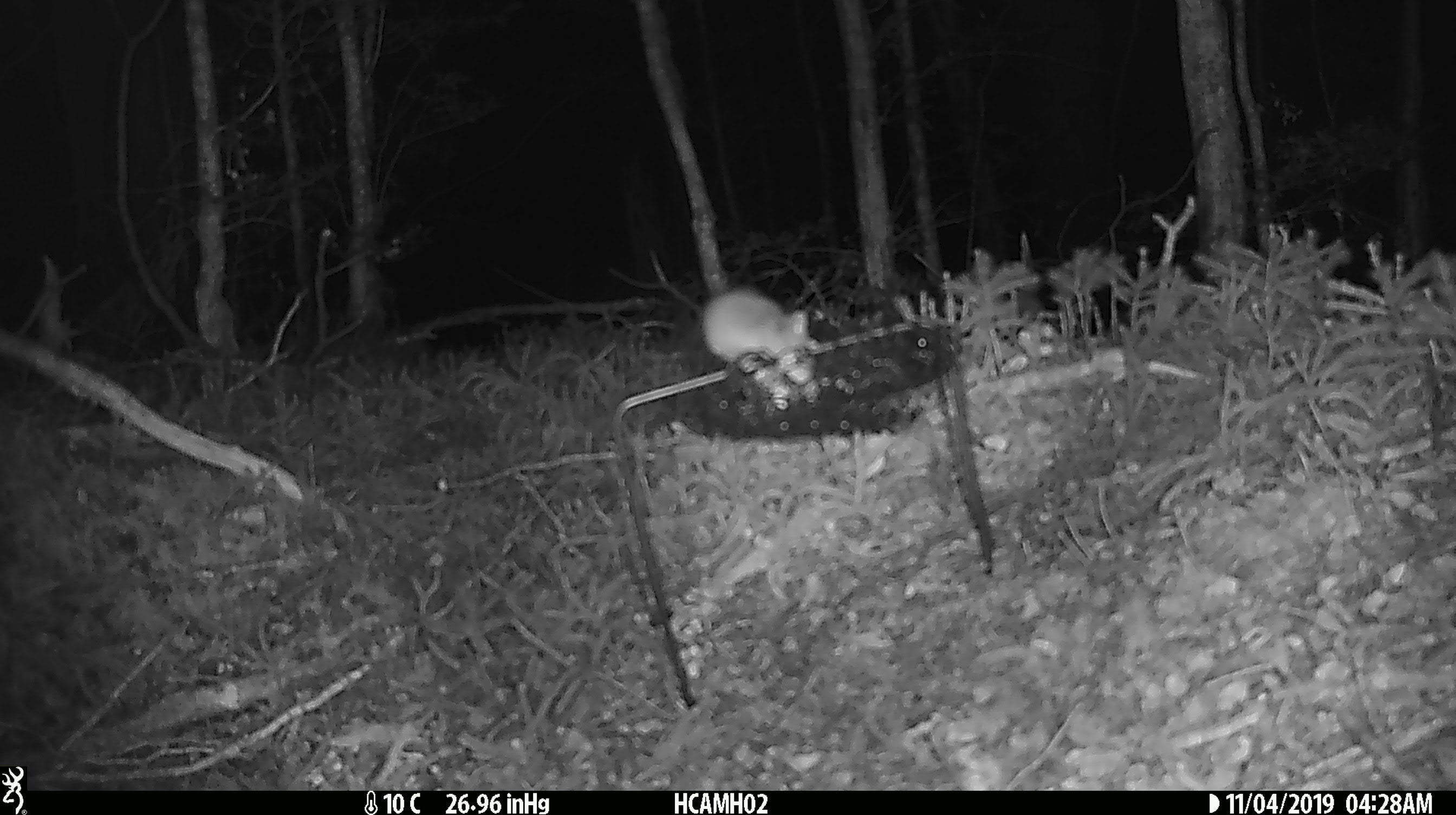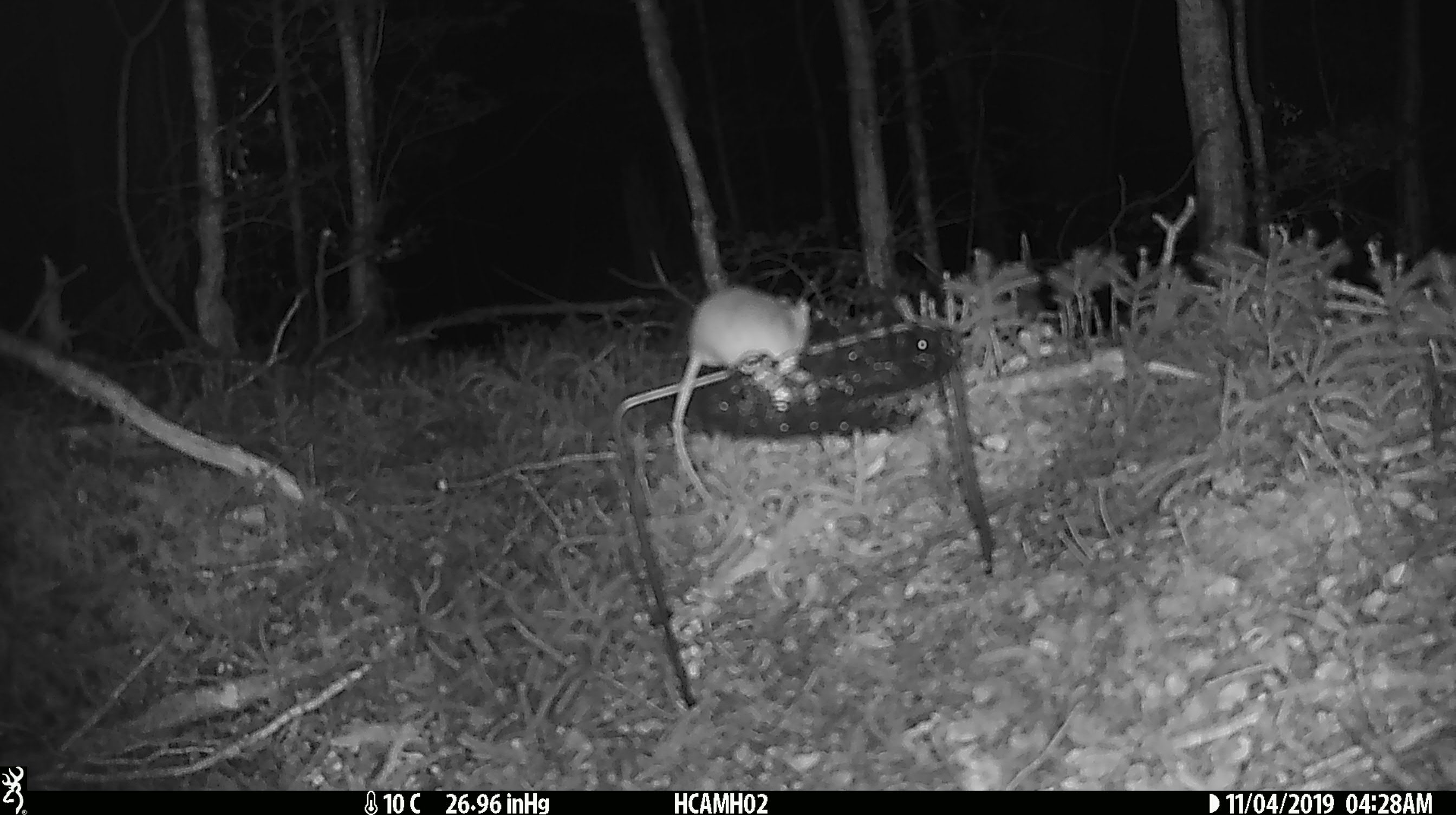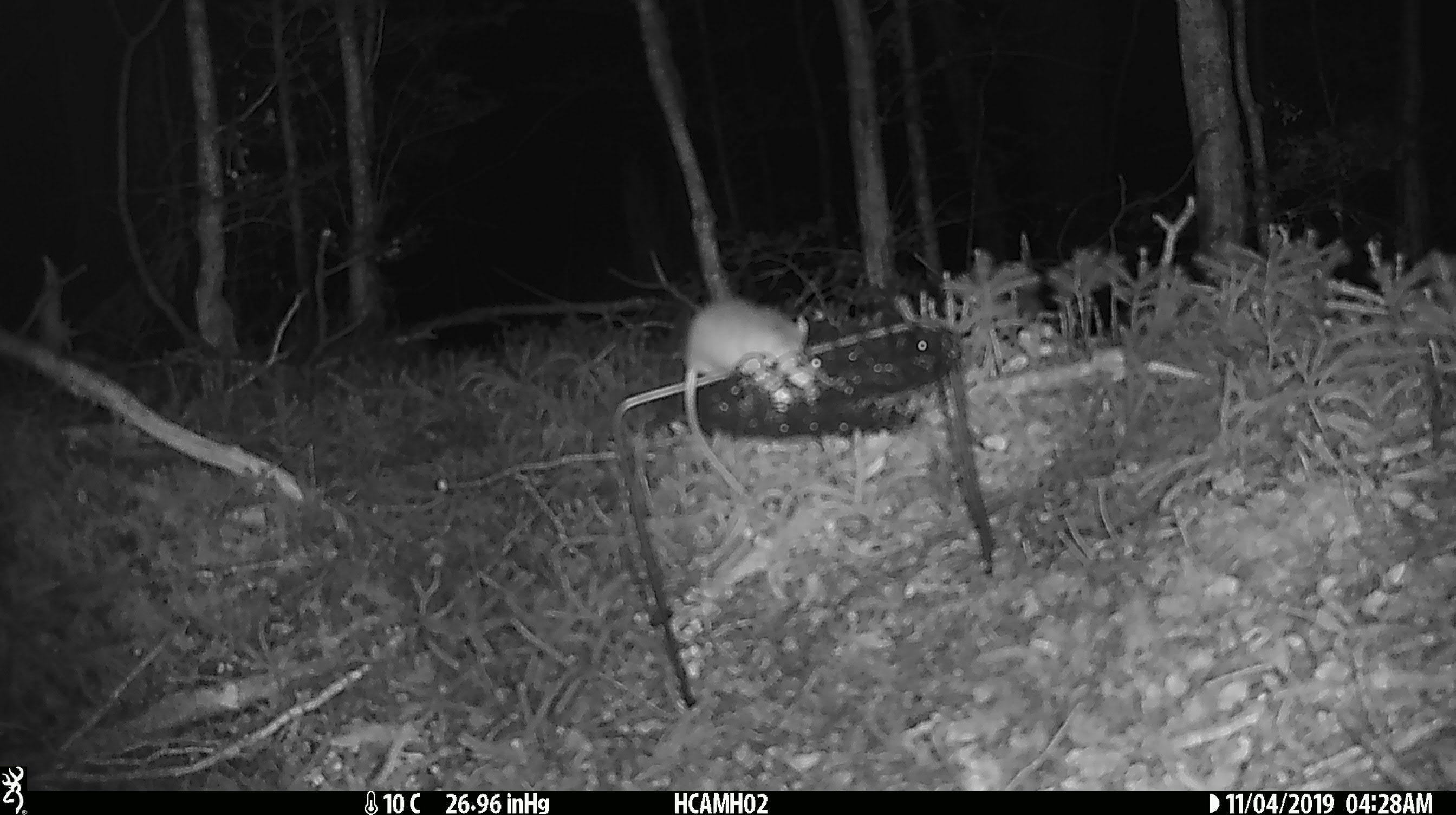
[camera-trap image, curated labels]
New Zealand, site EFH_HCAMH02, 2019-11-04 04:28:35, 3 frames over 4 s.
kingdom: Animalia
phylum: Chordata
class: Mammalia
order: Rodentia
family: Muridae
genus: Mus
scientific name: Mus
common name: mouse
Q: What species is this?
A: Mouse (Mus).